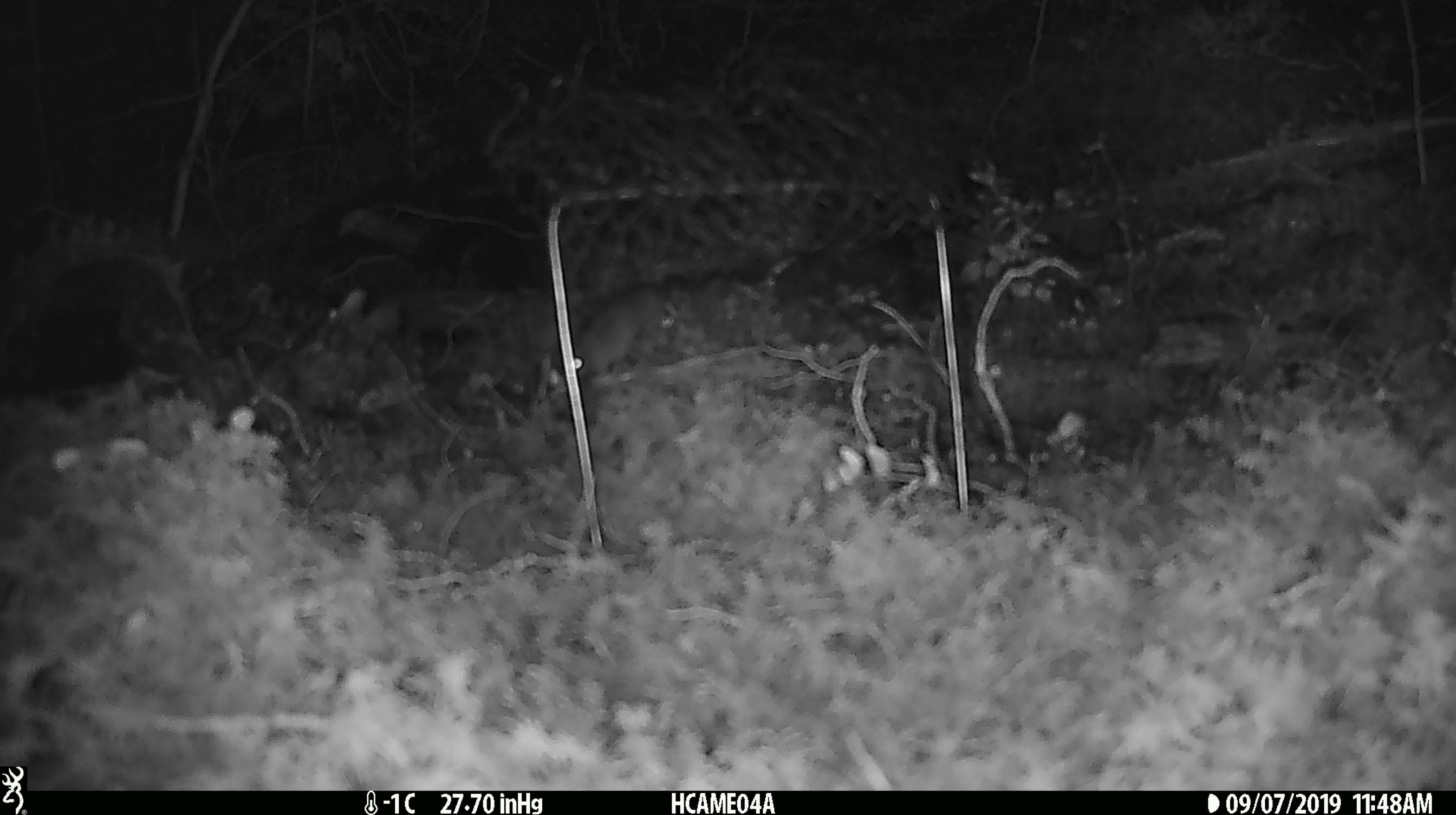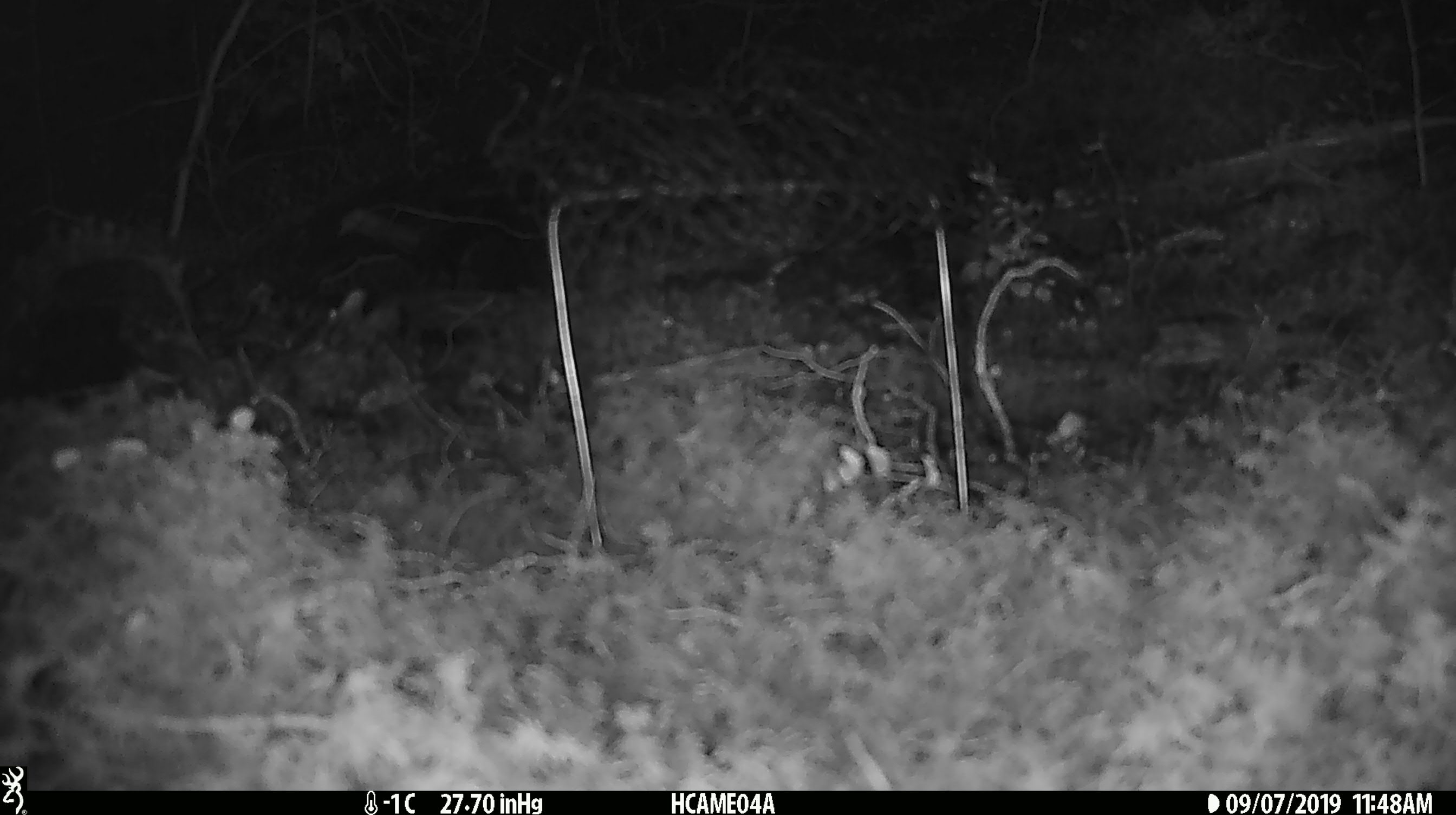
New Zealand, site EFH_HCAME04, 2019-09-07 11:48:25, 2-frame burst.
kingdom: Animalia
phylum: Chordata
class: Mammalia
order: Rodentia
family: Muridae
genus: Mus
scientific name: Mus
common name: mouse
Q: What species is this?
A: Mouse (Mus).